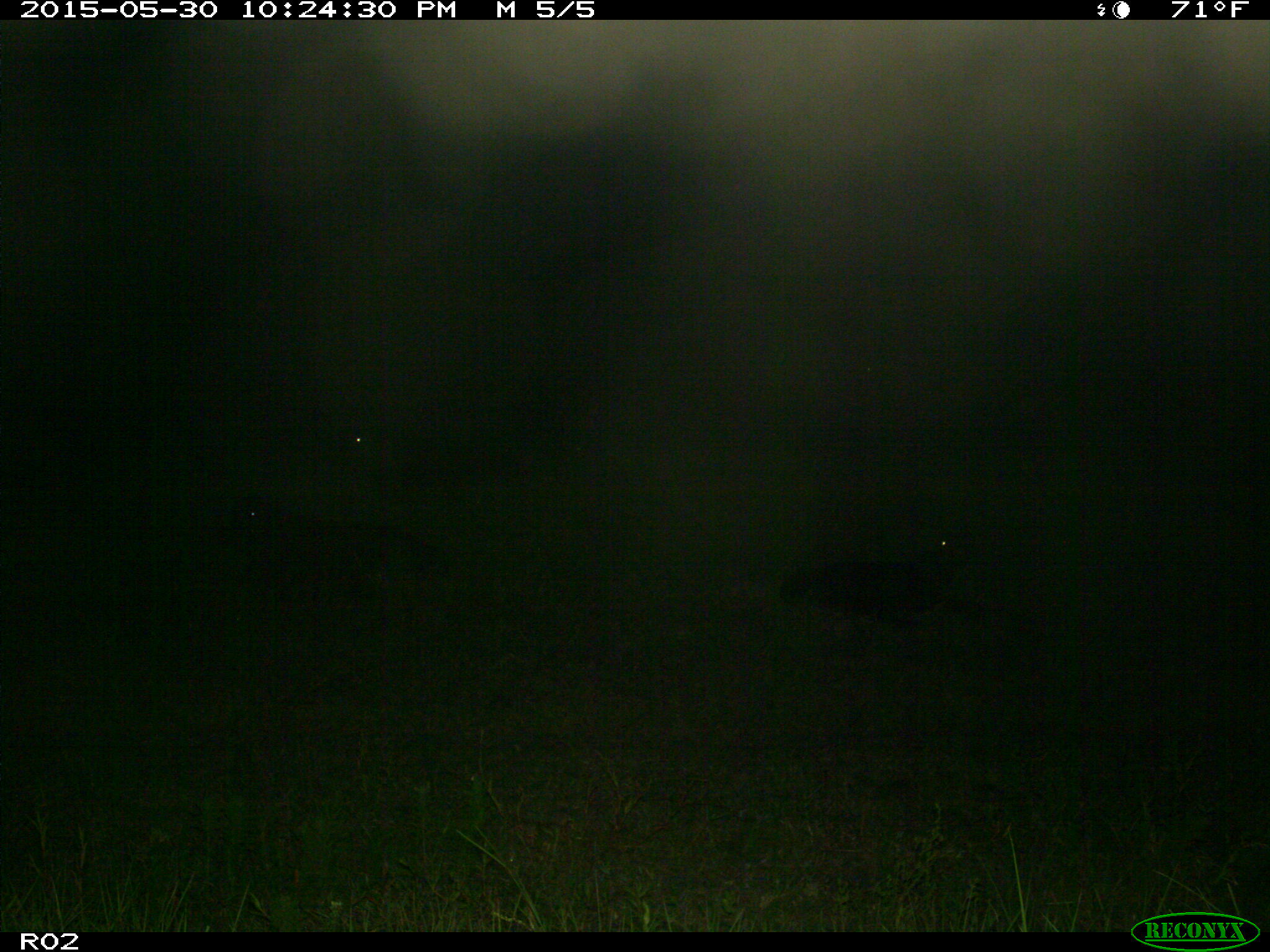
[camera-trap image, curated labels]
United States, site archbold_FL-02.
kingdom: Animalia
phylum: Chordata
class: Mammalia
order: Artiodactyla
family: Bovidae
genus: Bos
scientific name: Bos taurus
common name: domestic cow